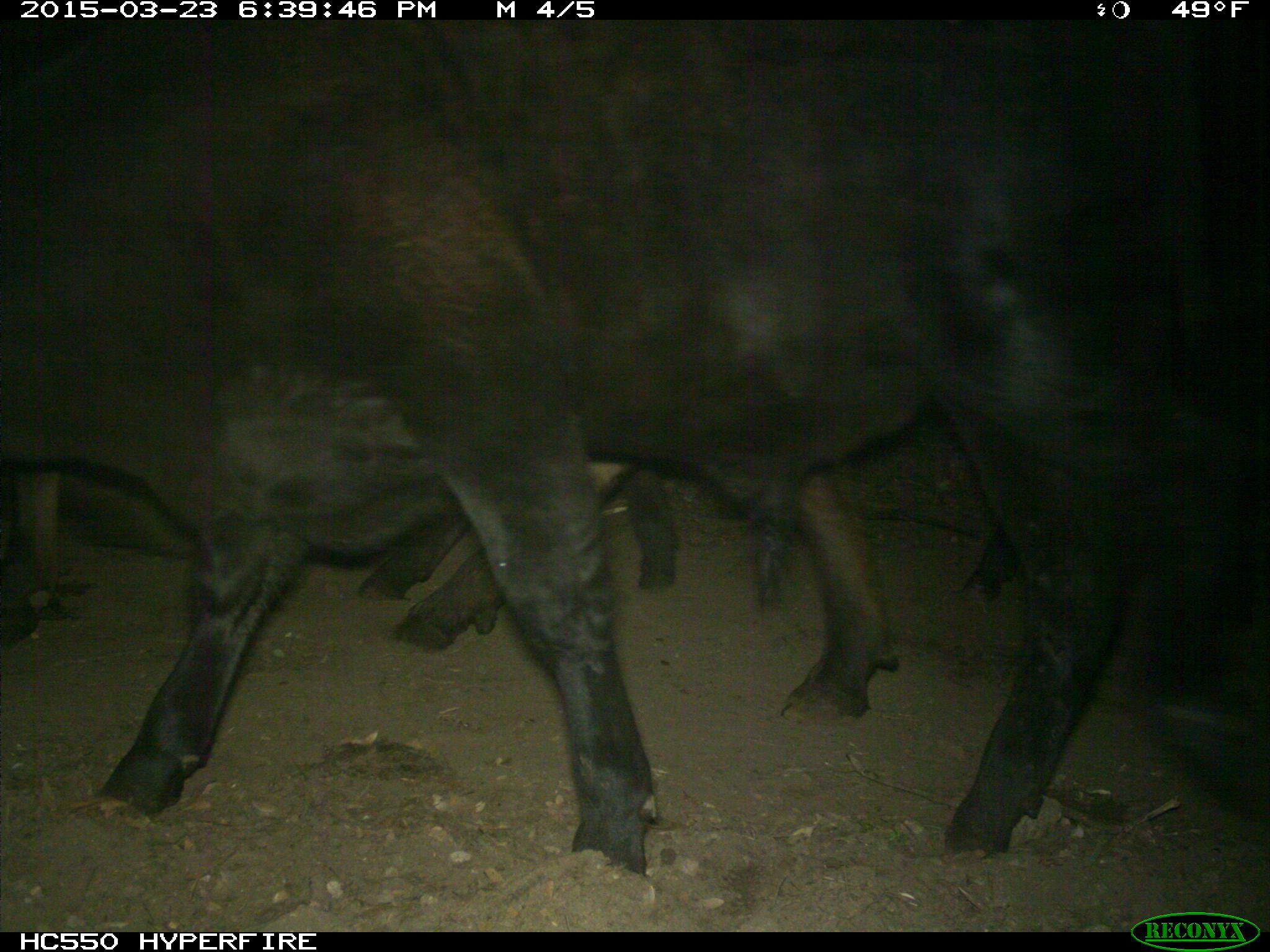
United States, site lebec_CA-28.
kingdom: Animalia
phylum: Chordata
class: Mammalia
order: Artiodactyla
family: Bovidae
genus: Bos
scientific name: Bos taurus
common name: domestic cow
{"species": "Bos taurus (domestic cow)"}